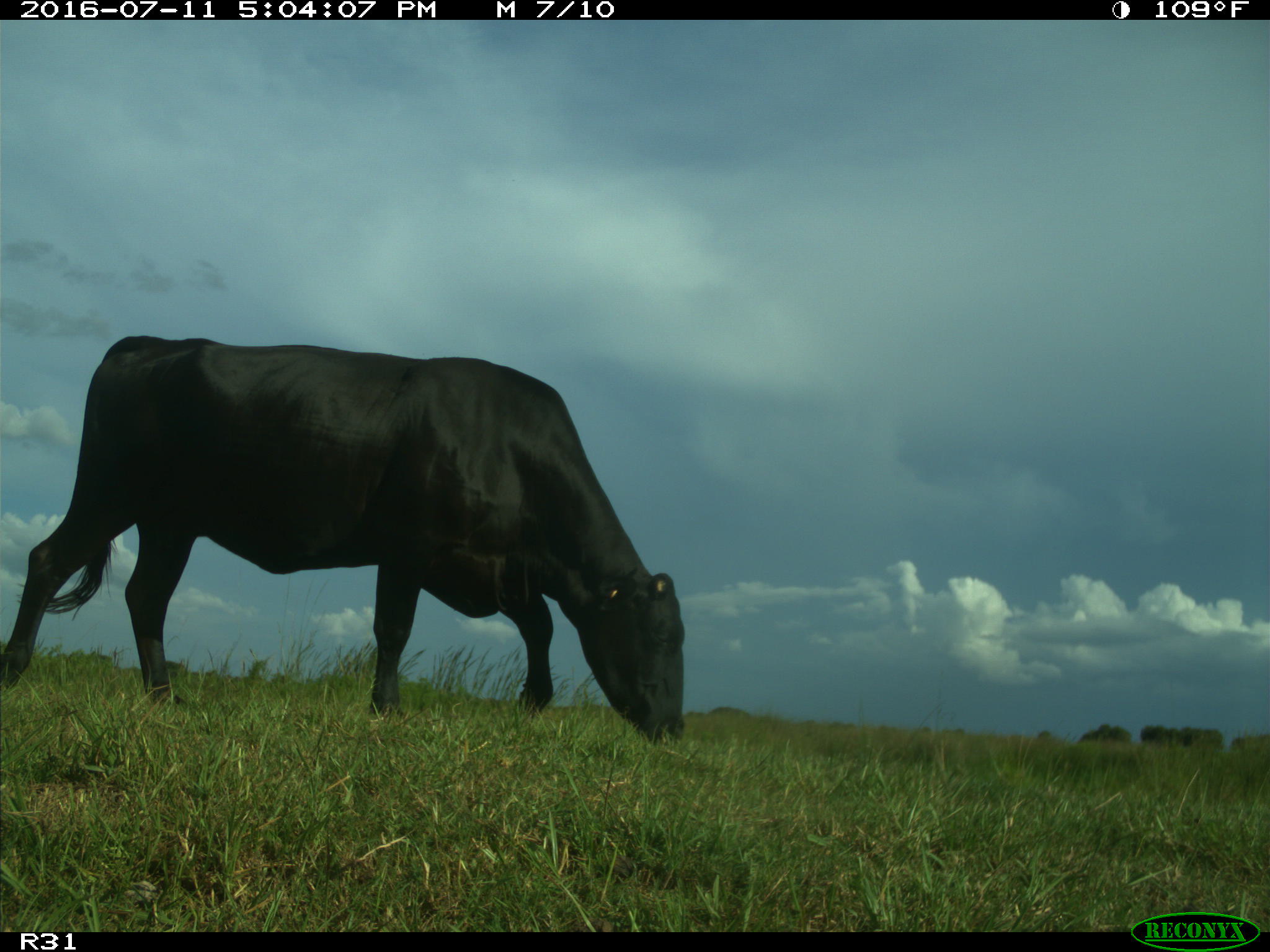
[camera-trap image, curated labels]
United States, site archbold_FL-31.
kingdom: Animalia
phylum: Chordata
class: Mammalia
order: Artiodactyla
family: Bovidae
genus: Bos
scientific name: Bos taurus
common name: domestic cow